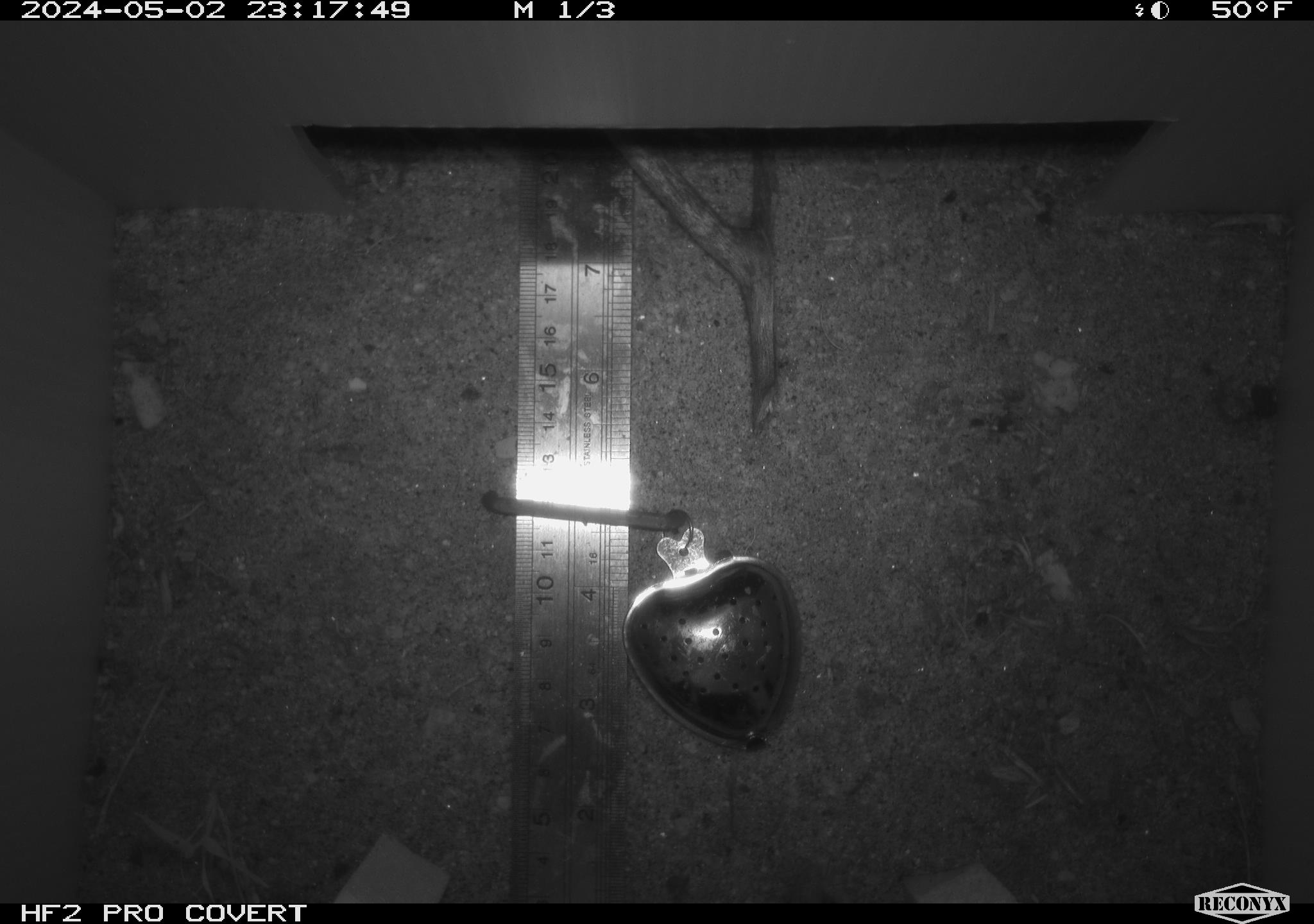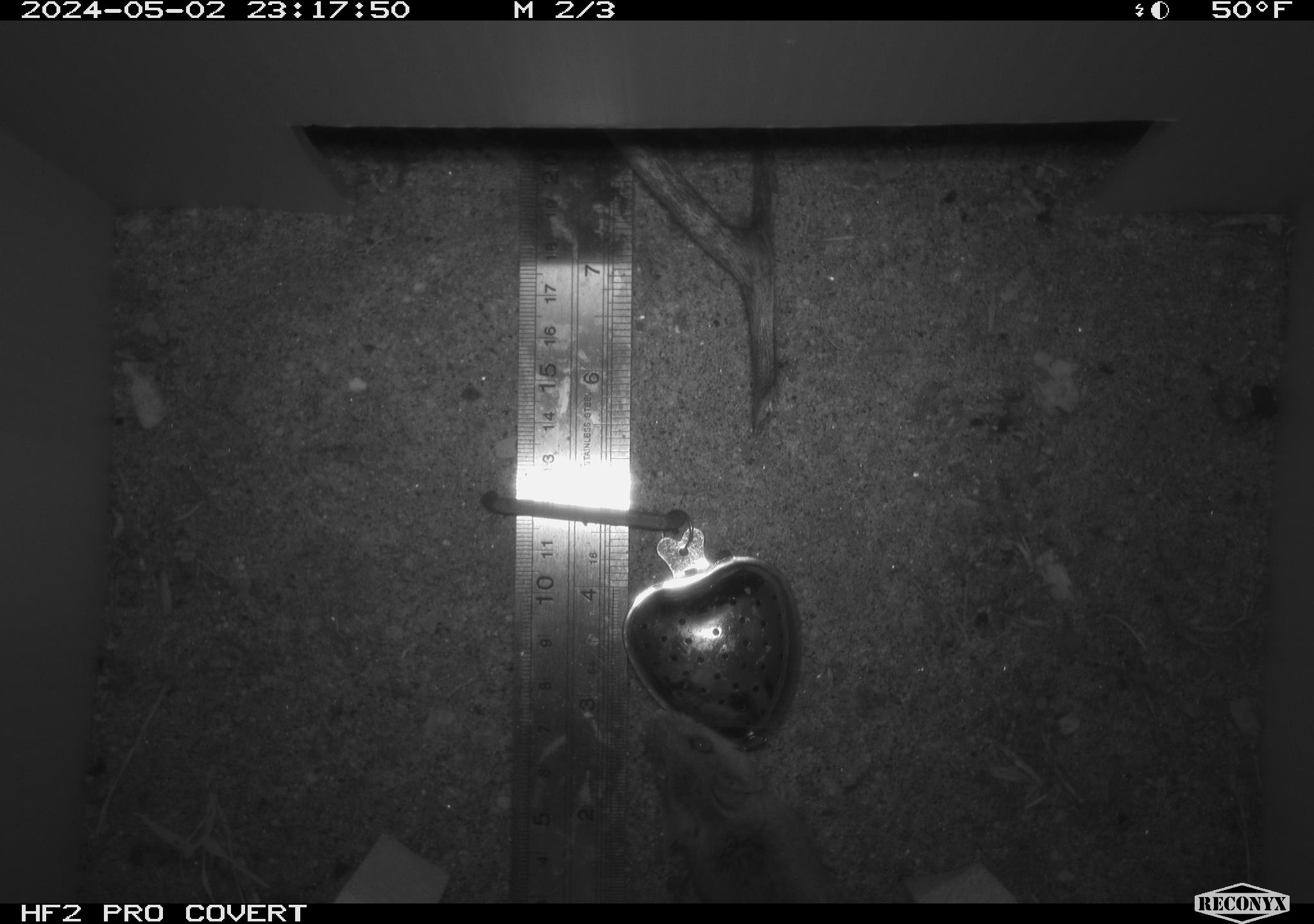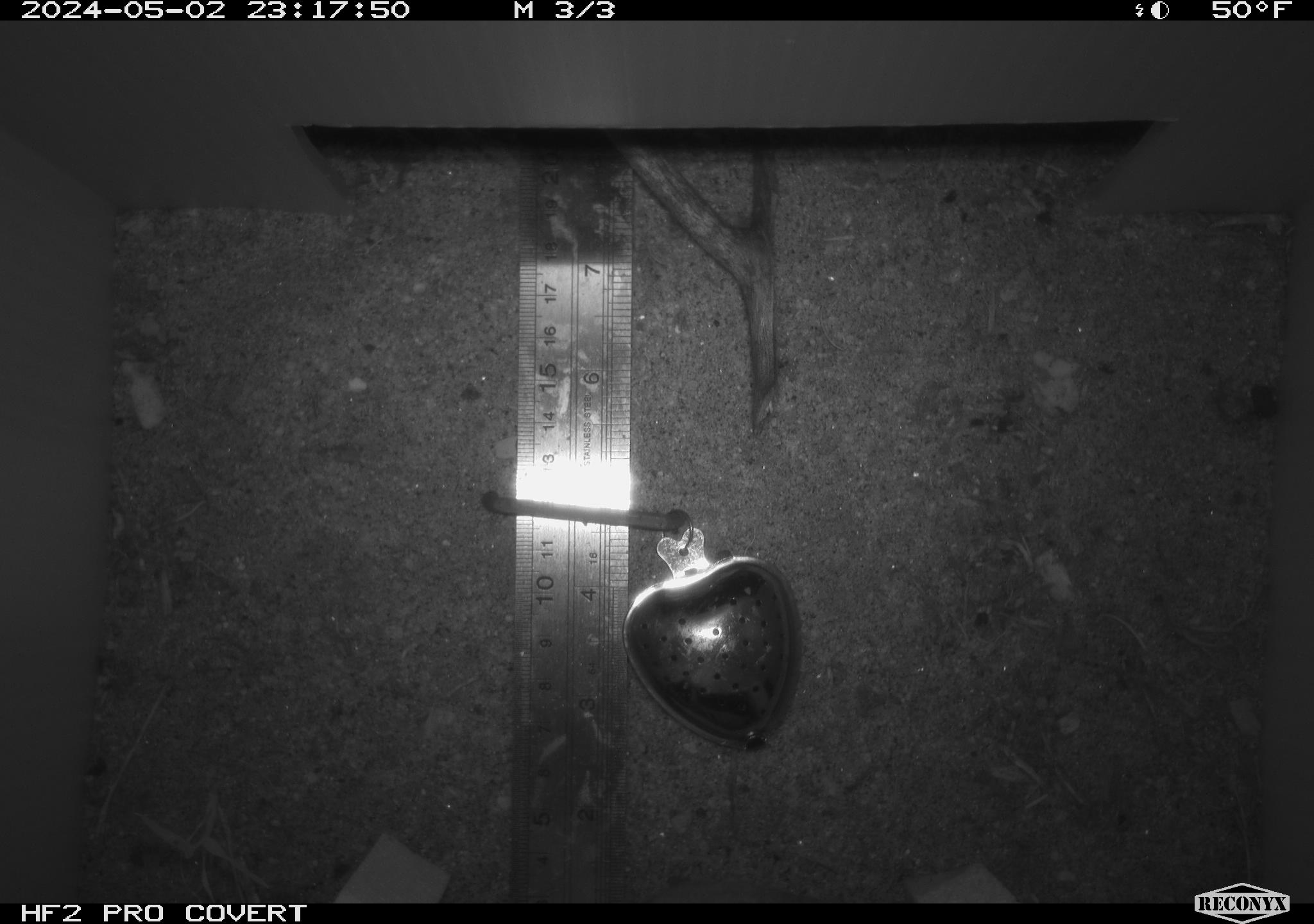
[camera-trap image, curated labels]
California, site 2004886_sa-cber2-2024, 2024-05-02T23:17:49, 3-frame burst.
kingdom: Animalia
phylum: Chordata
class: Mammalia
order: Rodentia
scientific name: Rodentia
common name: mouse species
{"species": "mouse species (Rodentia)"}